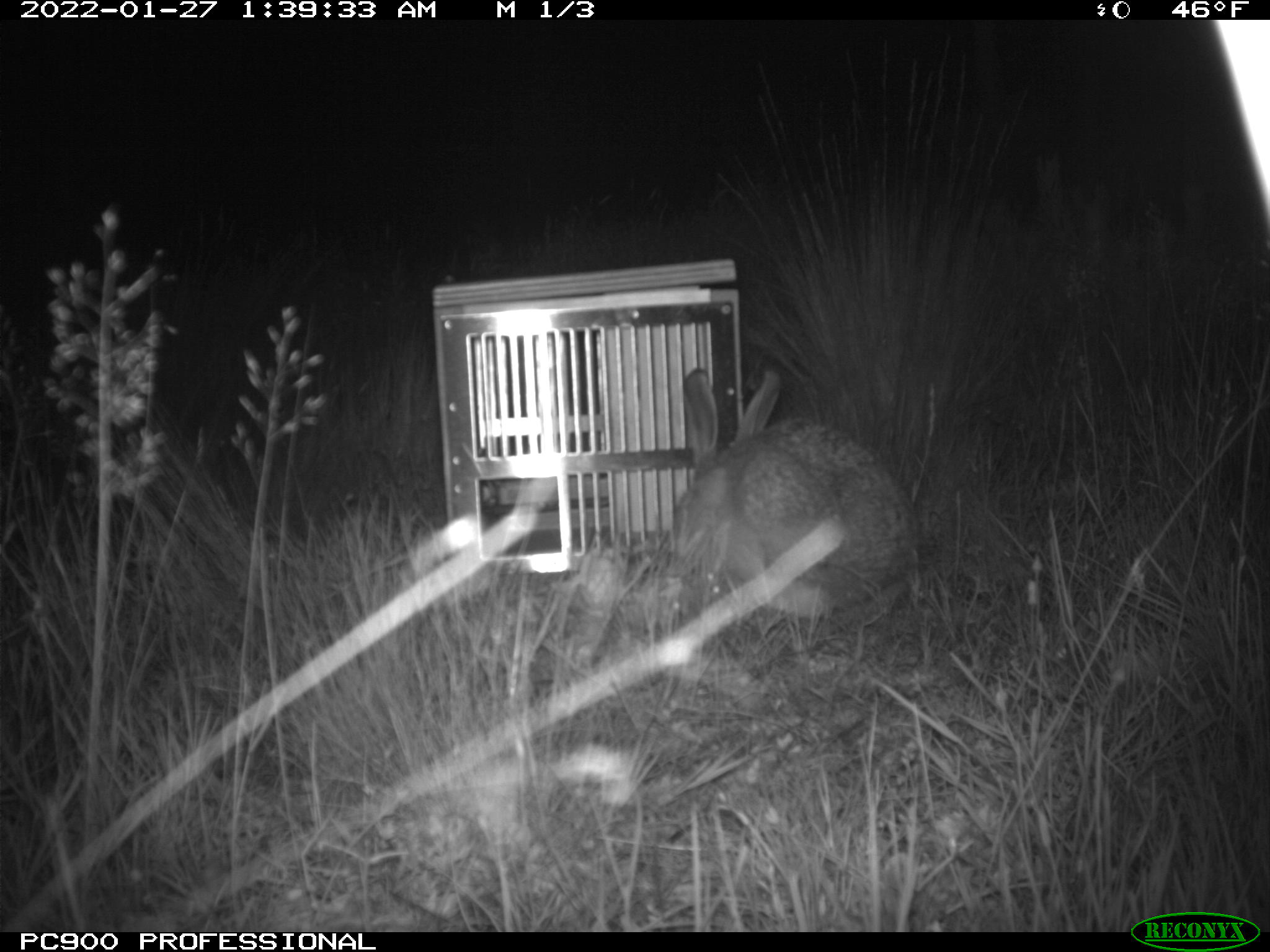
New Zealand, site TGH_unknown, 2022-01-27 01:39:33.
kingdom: Animalia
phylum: Chordata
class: Mammalia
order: Lagomorpha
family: Leporidae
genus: Lepus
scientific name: Lepus europaeus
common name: brown hare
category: hare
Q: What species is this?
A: Hare (brown hare) (Lepus europaeus).